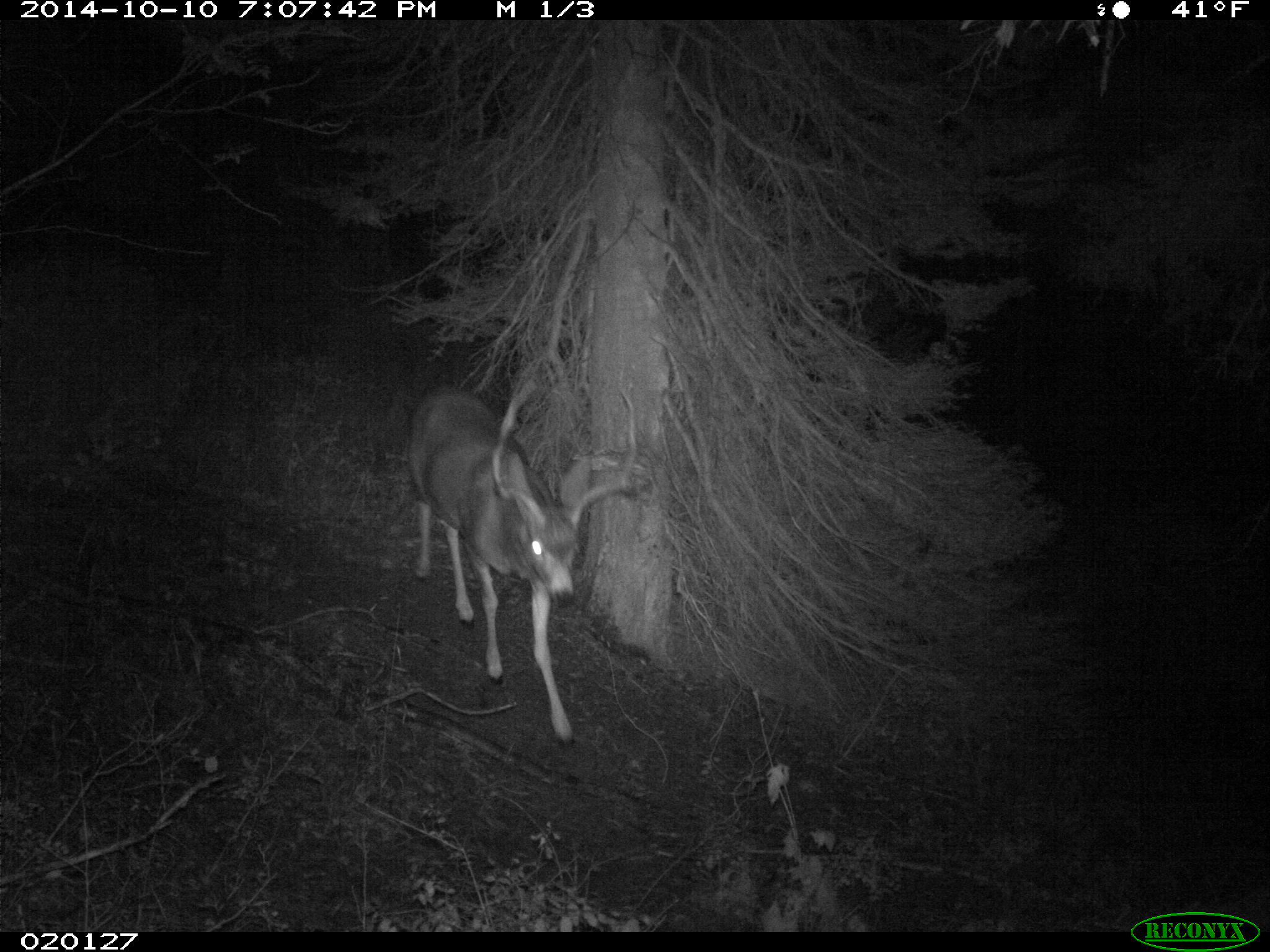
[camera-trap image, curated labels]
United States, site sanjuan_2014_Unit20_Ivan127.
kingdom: Animalia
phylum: Chordata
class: Mammalia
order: Artiodactyla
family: Cervidae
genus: Odocoileus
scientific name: Odocoileus hemionus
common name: mule deer